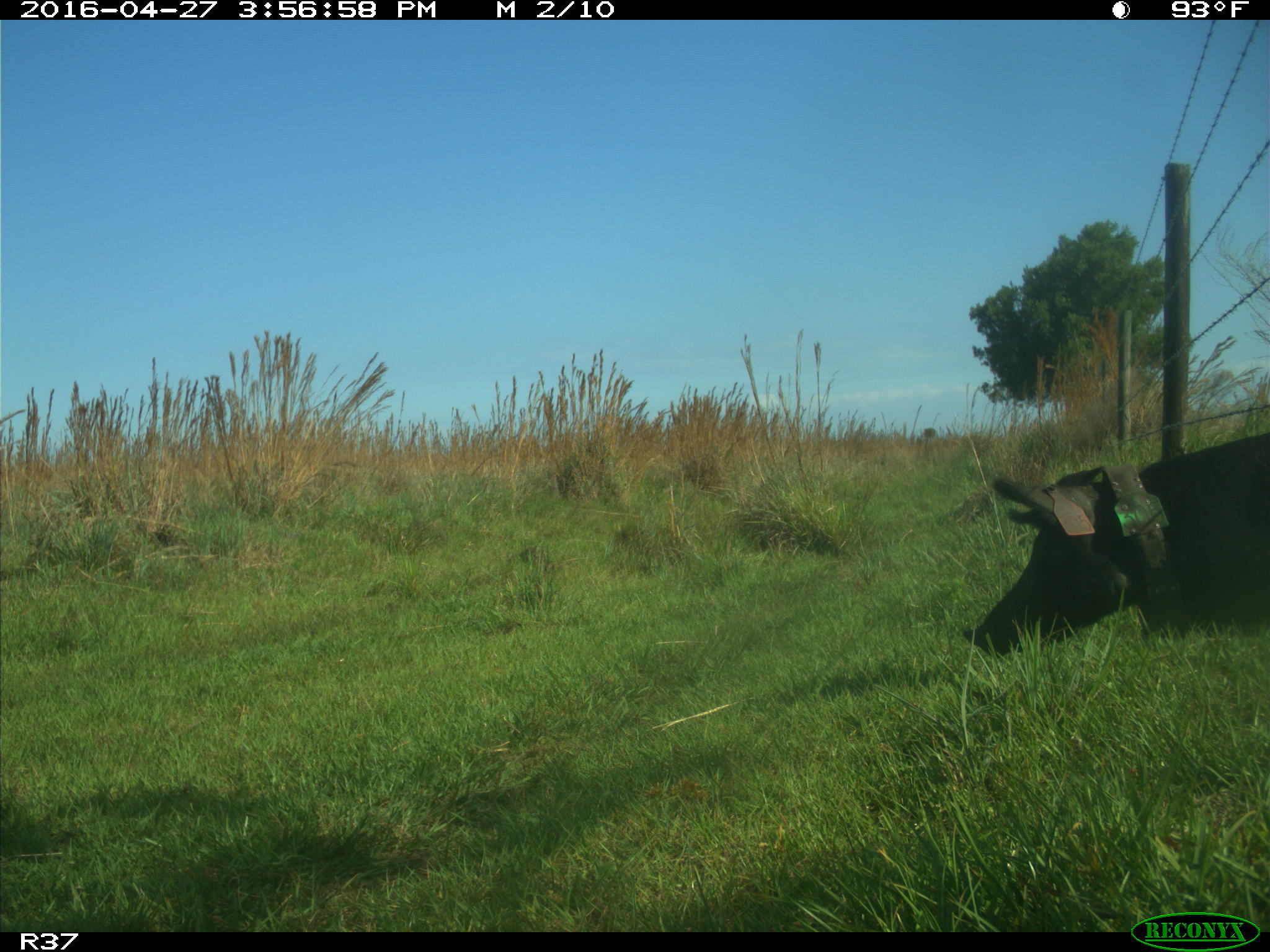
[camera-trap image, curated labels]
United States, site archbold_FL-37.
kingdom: Animalia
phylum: Chordata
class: Mammalia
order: Artiodactyla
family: Suidae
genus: Sus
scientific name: Sus scrofa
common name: wild boar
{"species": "Sus scrofa (wild boar)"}